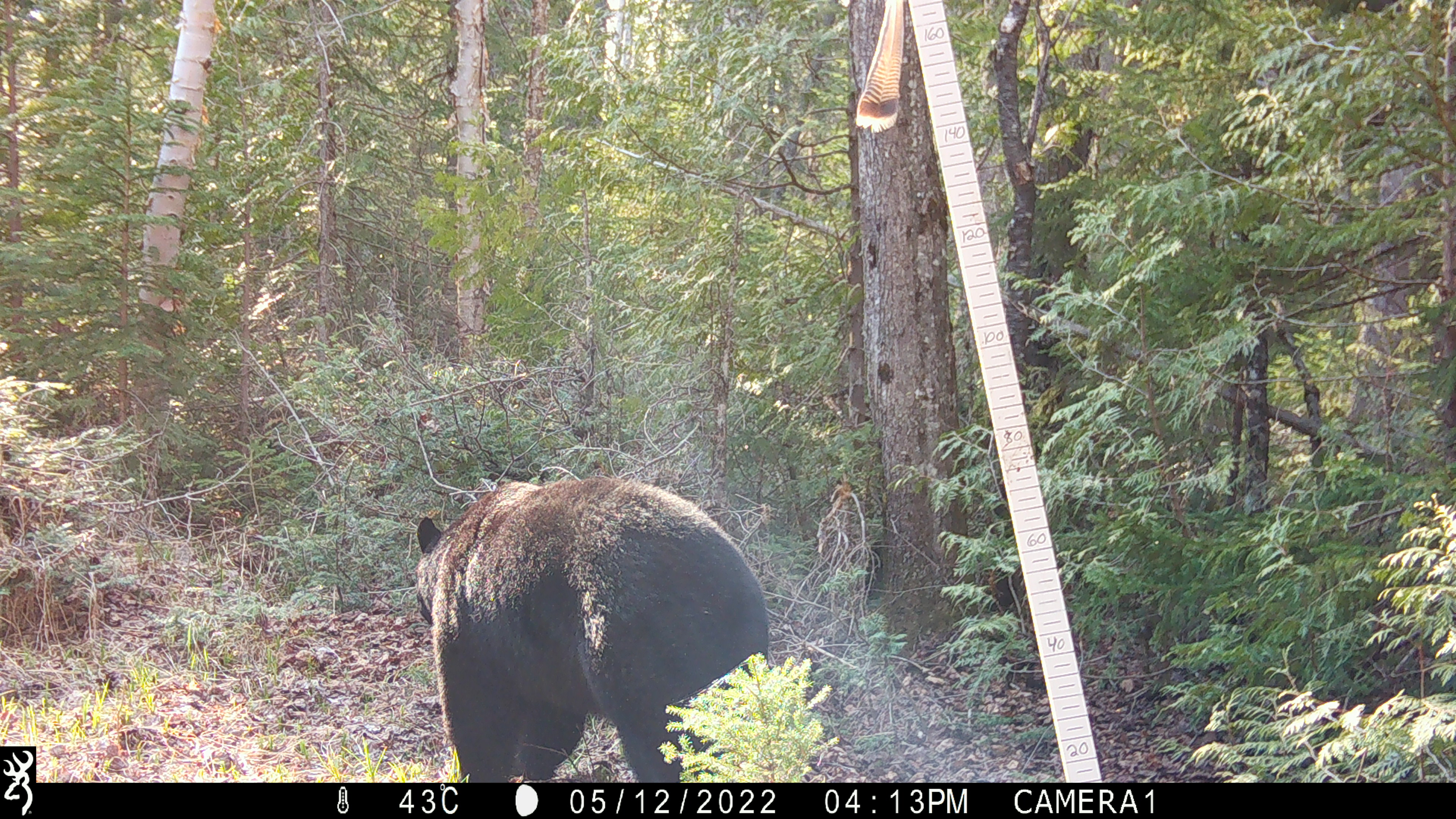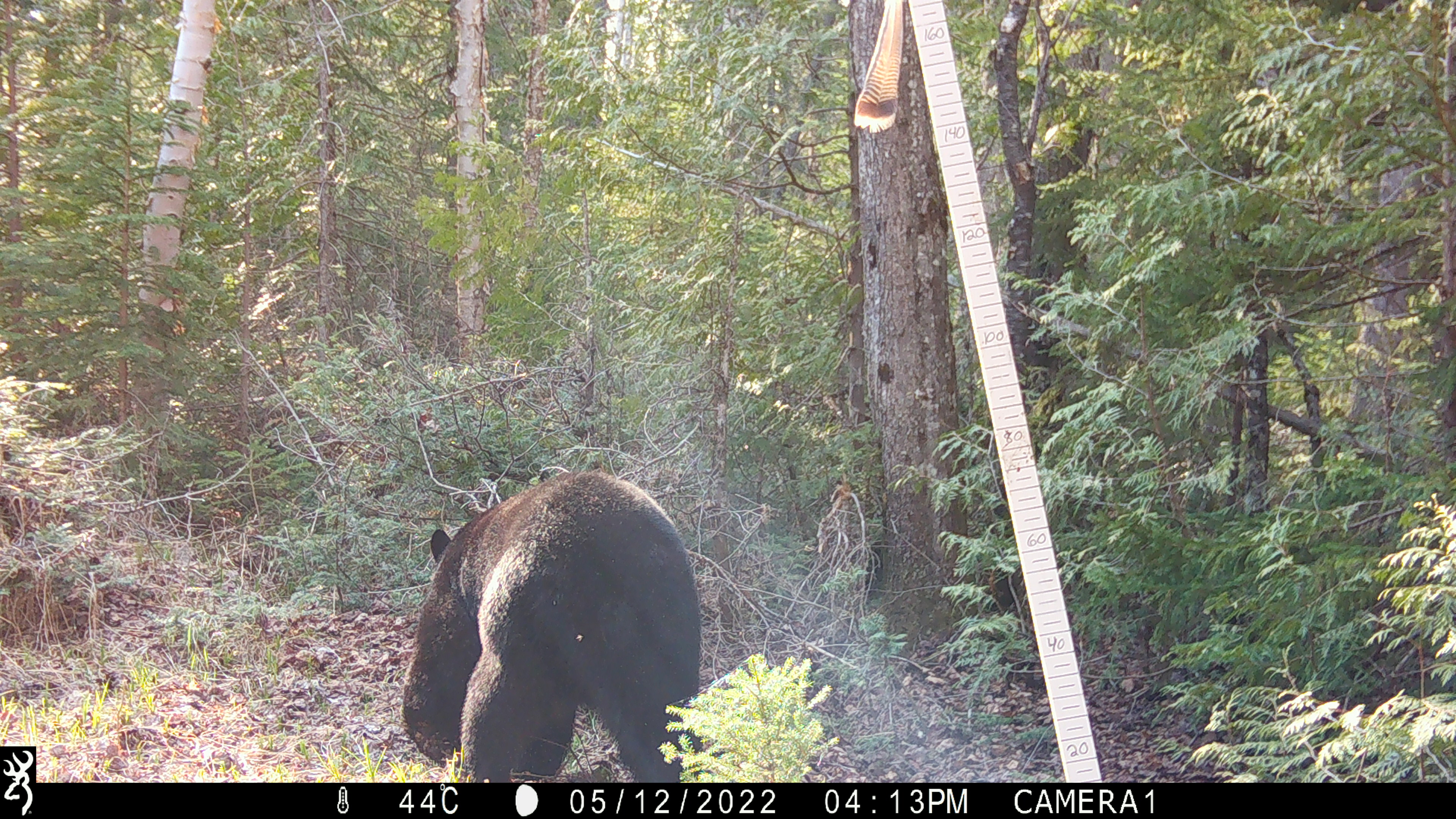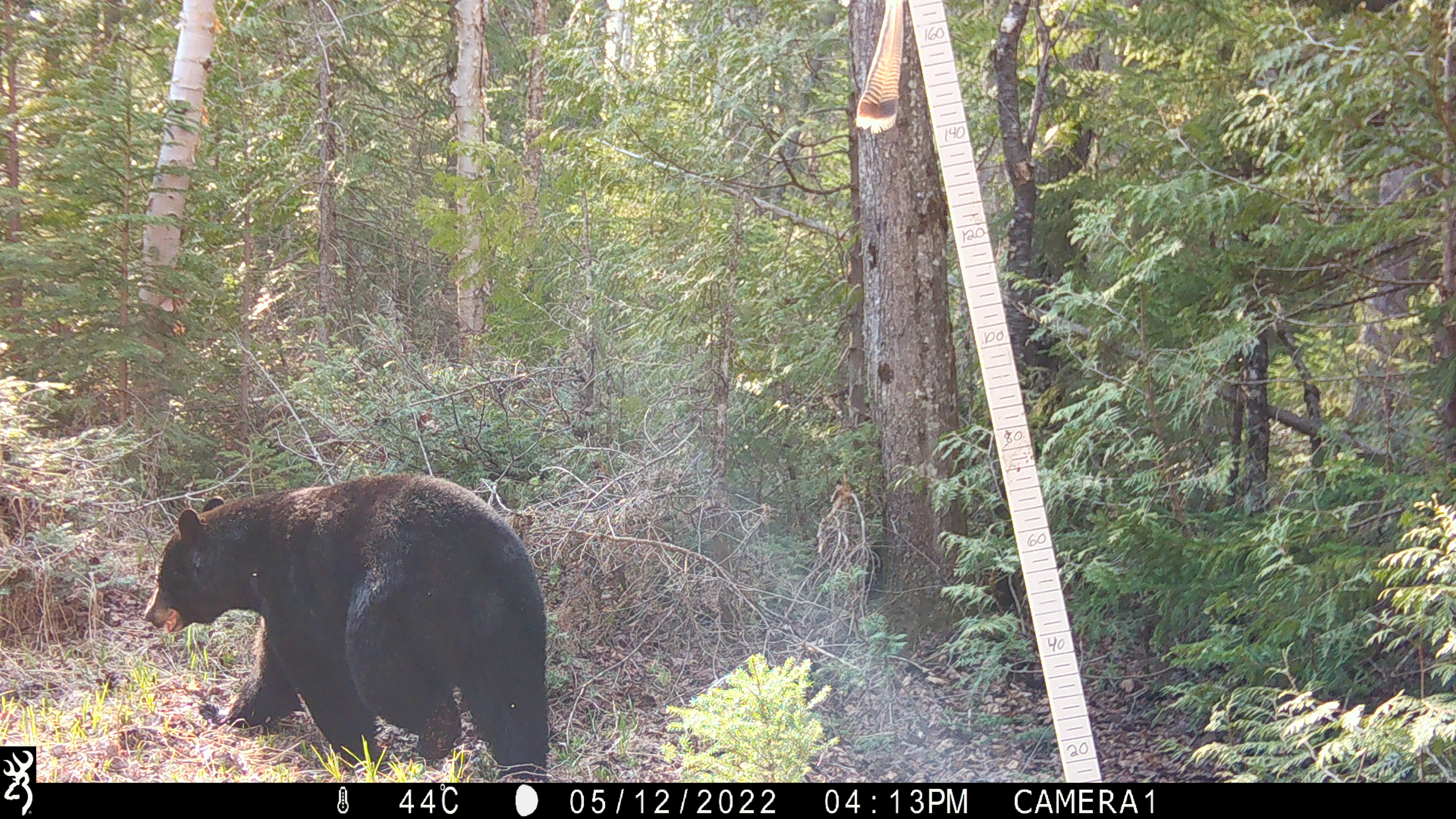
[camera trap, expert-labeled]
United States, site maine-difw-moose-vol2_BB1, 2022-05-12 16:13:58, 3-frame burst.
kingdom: Animalia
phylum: Chordata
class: Mammalia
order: Carnivora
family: Ursidae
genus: Ursus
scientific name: Ursus americanus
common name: black bear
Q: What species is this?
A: Black bear (Ursus americanus).